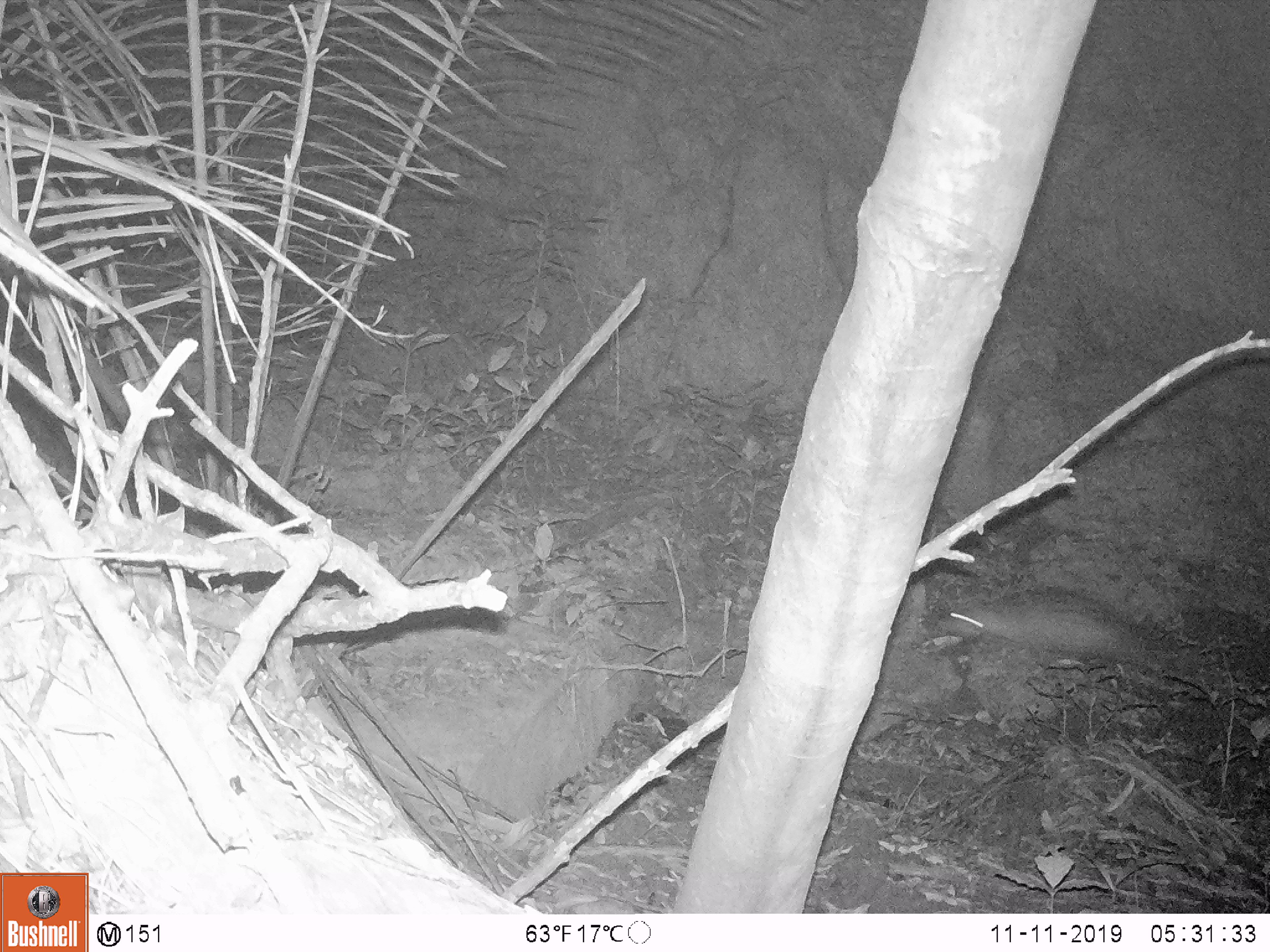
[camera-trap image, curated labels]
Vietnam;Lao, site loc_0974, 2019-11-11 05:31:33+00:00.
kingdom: Animalia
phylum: Chordata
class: Mammalia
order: Rodentia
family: Hystricidae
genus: Atherurus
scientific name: Atherurus macrourus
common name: asiatic brush-tailed porcupine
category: asiatic brush tailed porcupine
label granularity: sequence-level